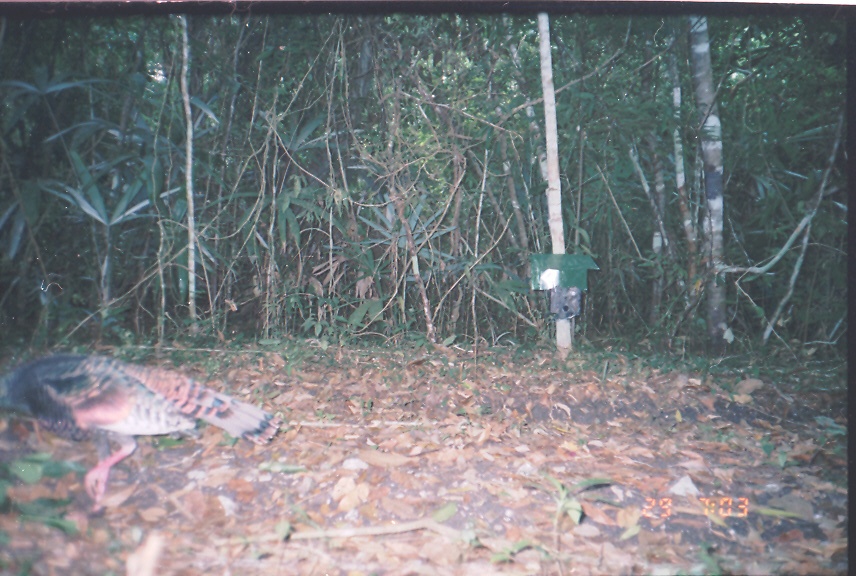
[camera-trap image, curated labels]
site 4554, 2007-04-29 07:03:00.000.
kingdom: Animalia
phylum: Chordata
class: Aves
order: Galliformes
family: Phasianidae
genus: Meleagris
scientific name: Meleagris ocellata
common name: ocellated turkey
Meleagris ocellata (ocellated turkey), count 1.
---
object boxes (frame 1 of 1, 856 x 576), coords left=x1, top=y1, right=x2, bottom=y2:
meleagris ocellata: left=0, top=350, right=280, bottom=514